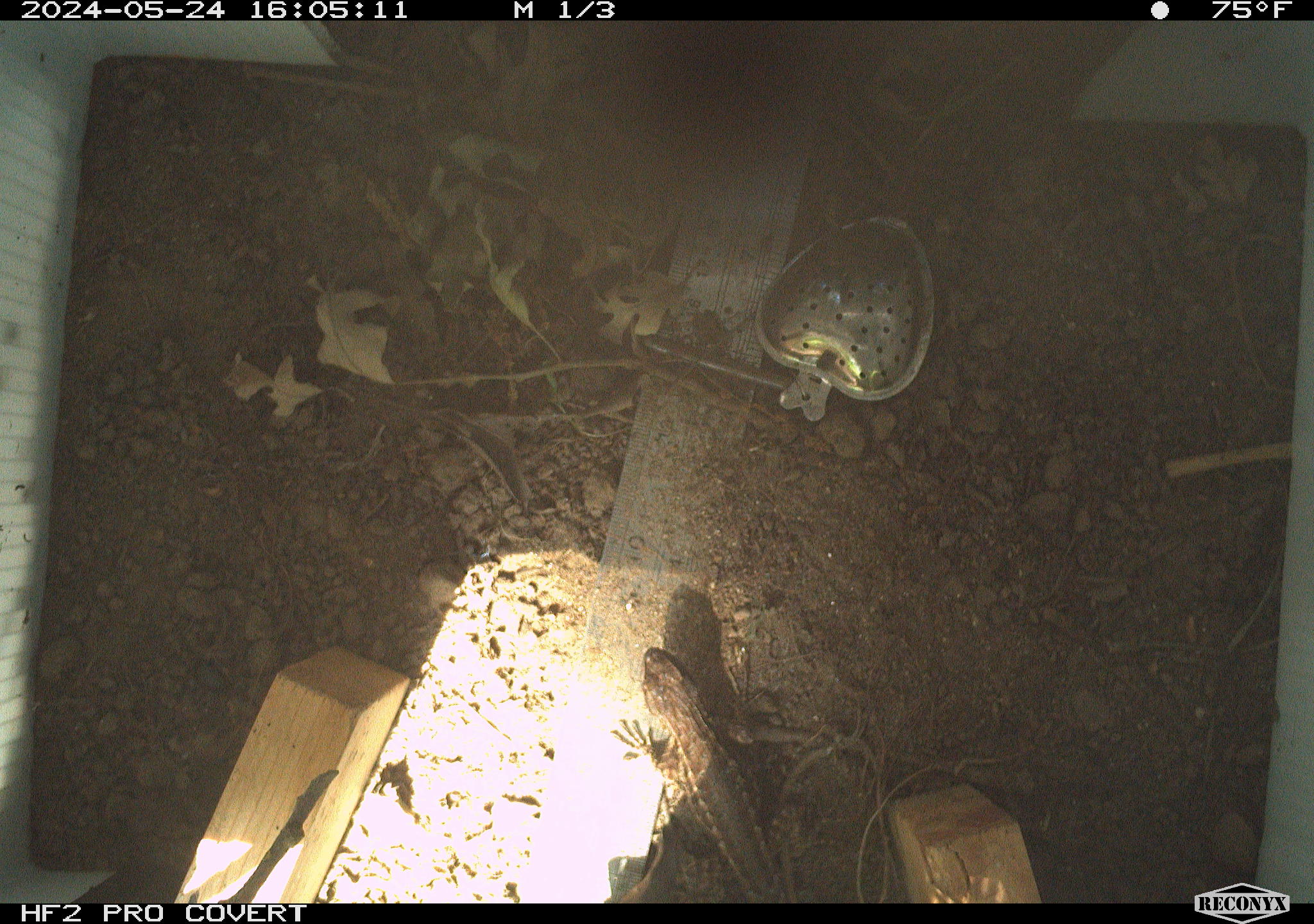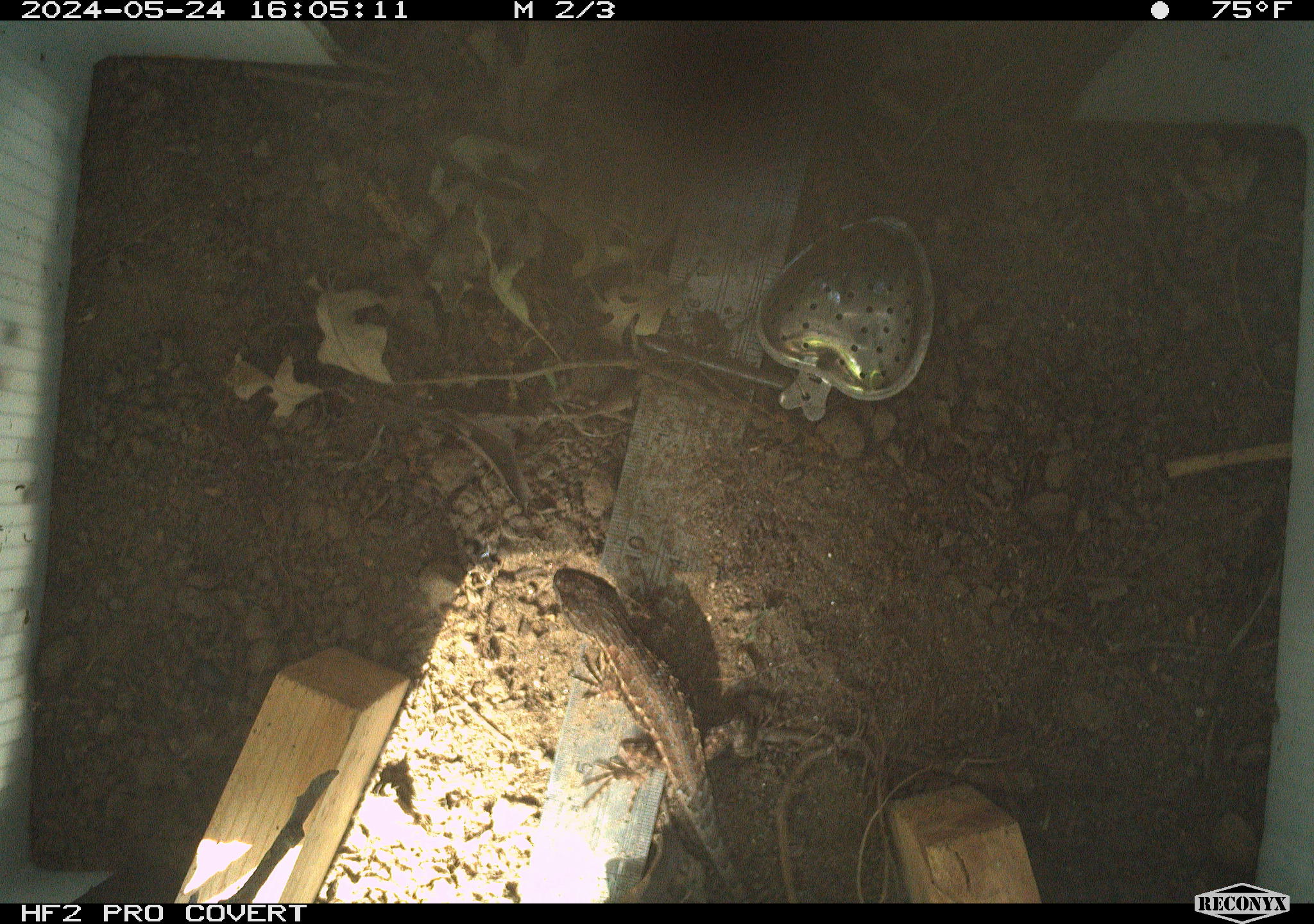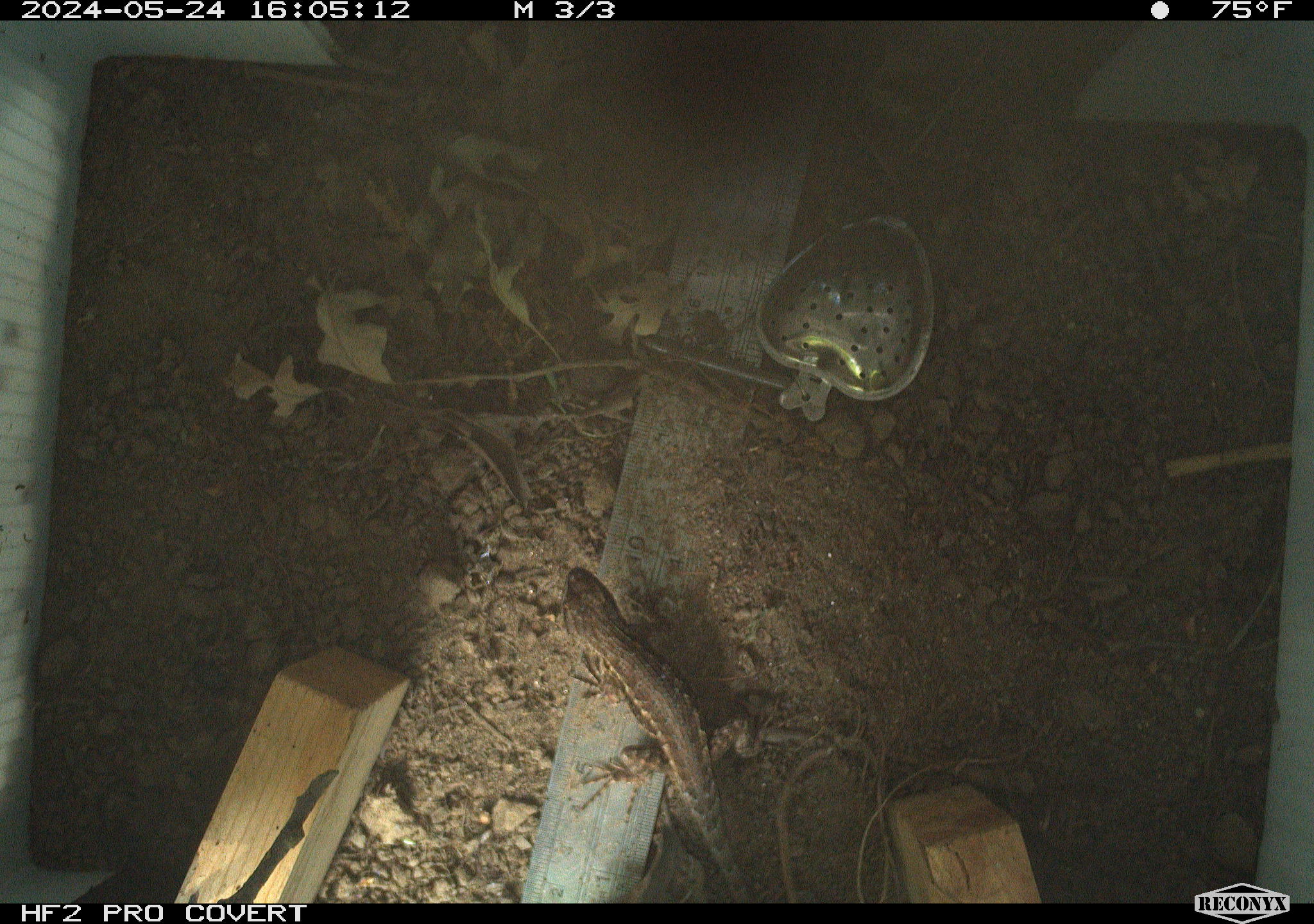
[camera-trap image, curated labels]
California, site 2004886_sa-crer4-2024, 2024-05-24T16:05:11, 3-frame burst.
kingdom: Animalia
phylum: Chordata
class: Reptilia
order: Squamata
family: Phrynosomatidae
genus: Sceloporus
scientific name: Sceloporus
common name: spiny lizards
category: sceloporus species